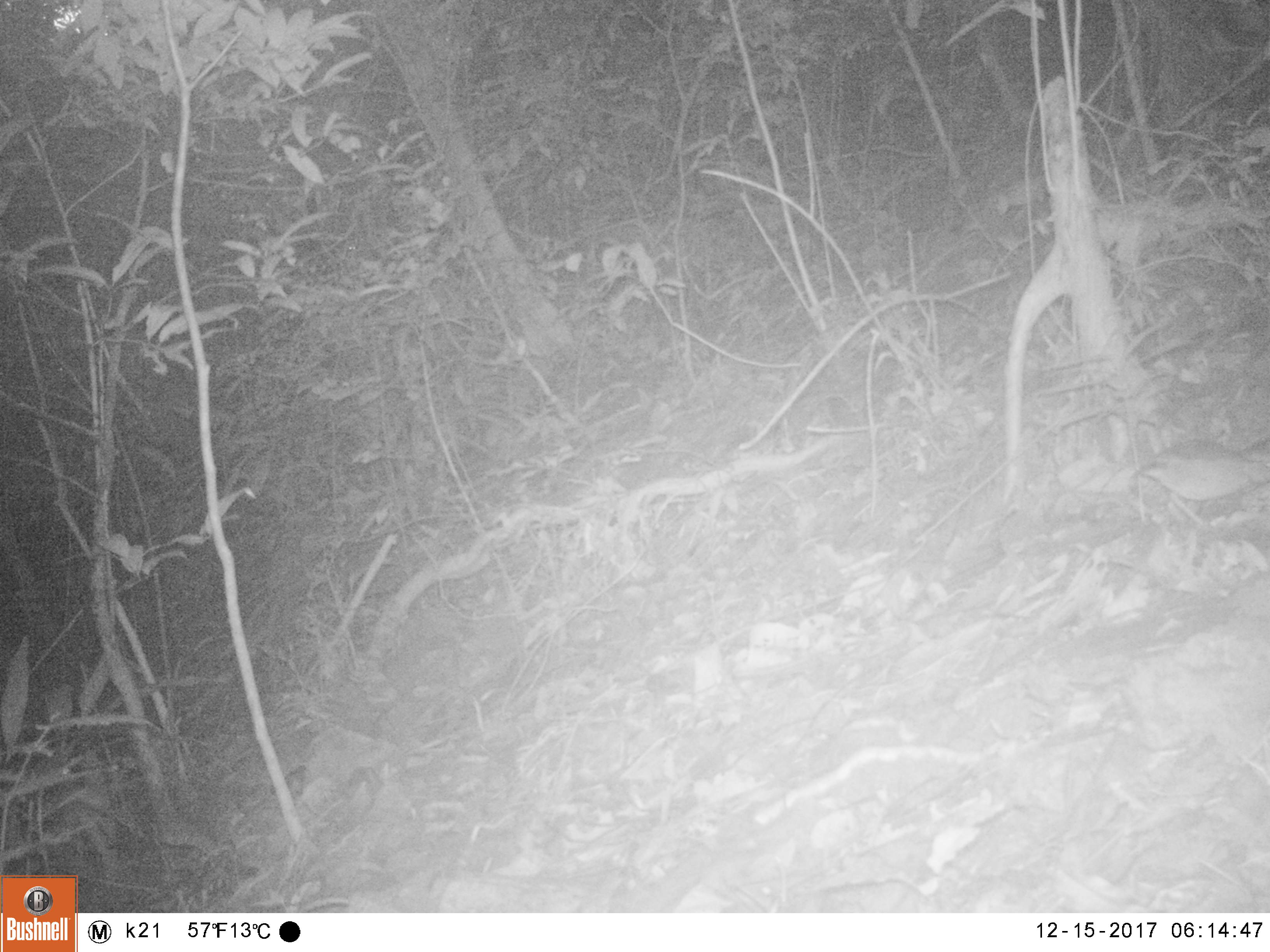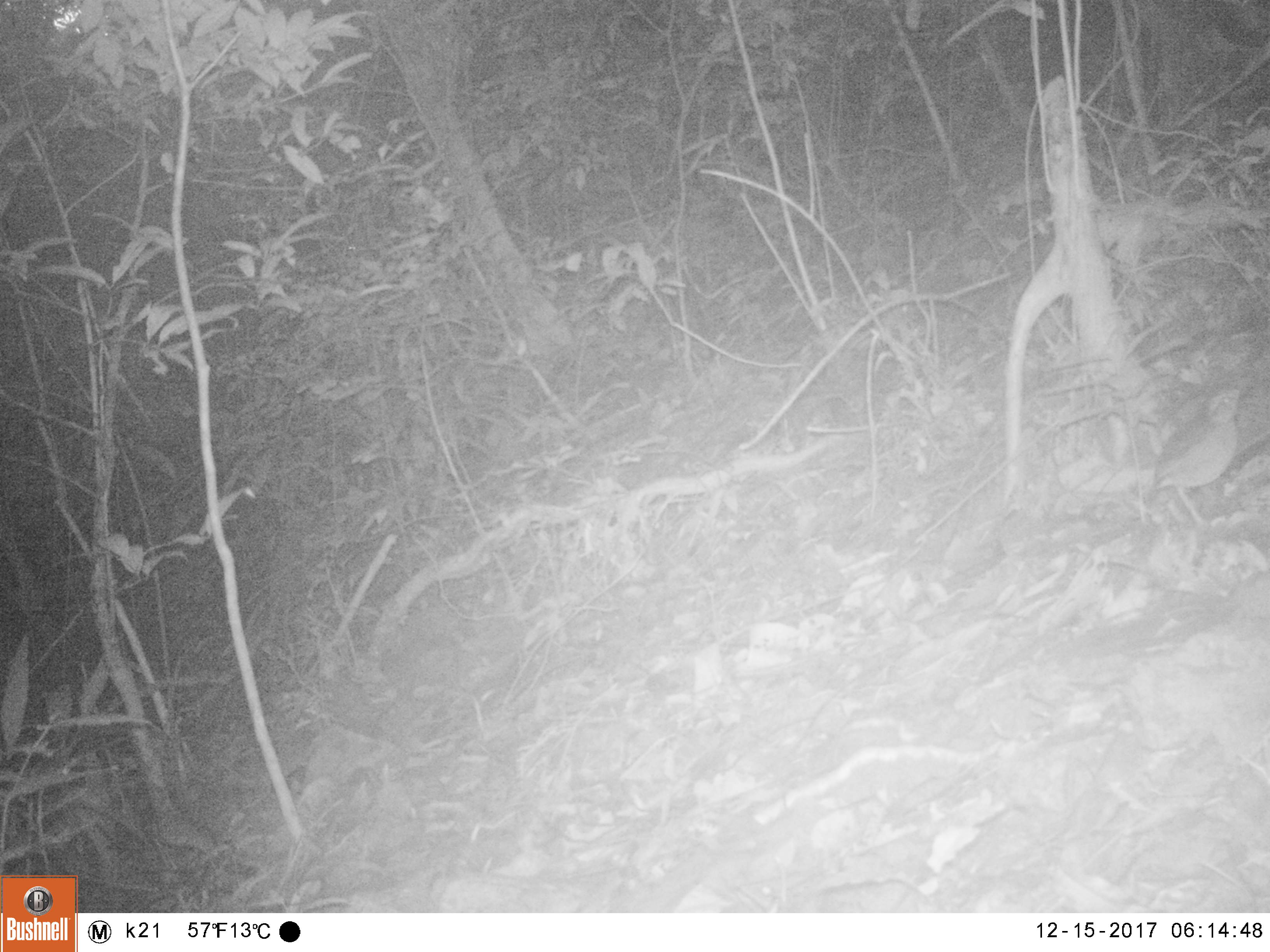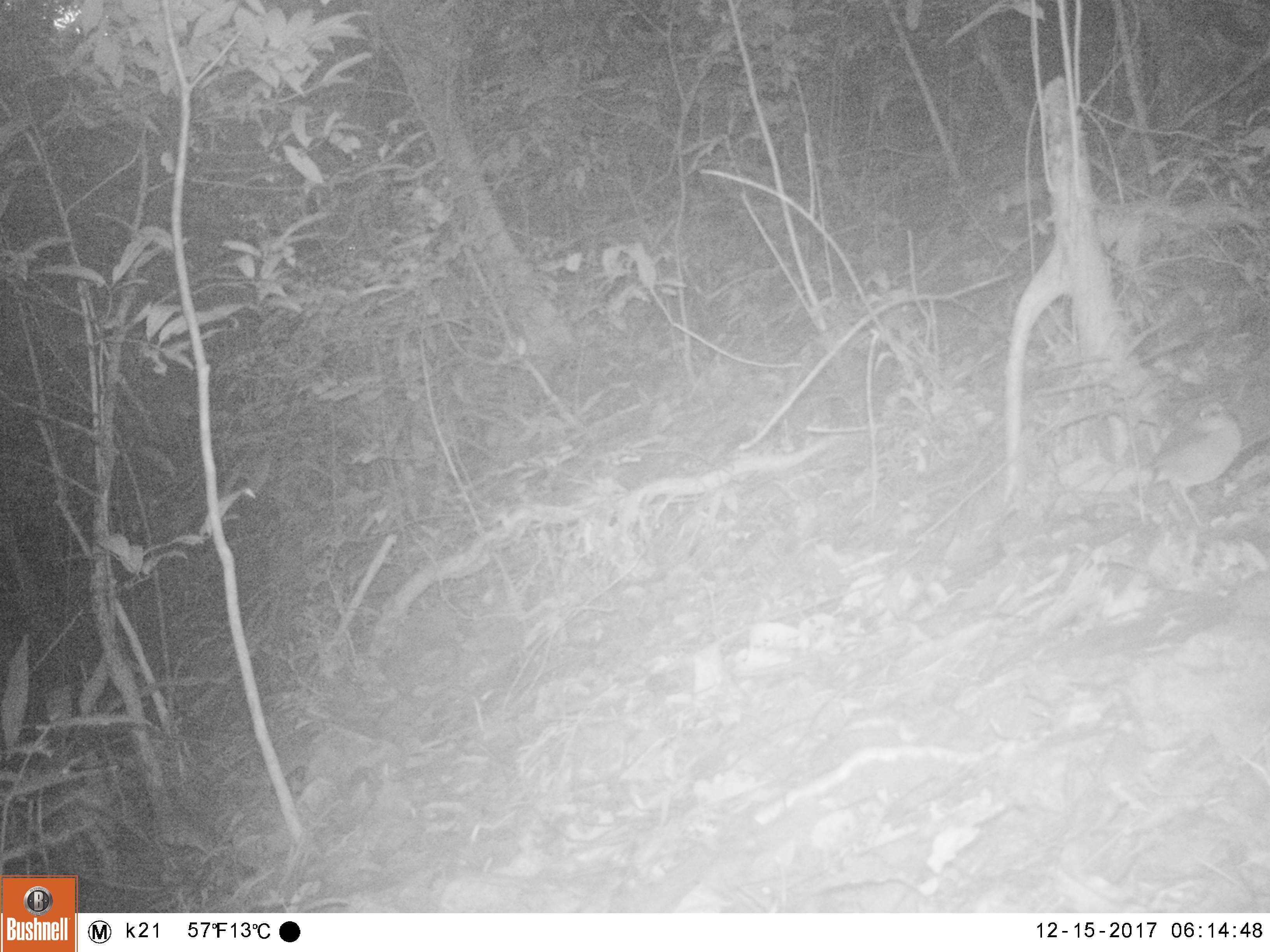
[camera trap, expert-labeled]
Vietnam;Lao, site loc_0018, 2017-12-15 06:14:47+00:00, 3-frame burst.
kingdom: Animalia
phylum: Chordata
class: Aves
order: Passeriformes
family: Pittidae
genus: Pitta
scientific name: Pitta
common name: typical pittas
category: unidentified pitta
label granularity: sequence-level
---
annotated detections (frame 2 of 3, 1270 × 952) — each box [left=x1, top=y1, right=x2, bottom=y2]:
unidentified pitta: [left=1148, top=389, right=1242, bottom=531]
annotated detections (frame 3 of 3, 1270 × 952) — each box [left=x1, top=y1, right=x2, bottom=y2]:
unidentified pitta: [left=1150, top=398, right=1242, bottom=530]